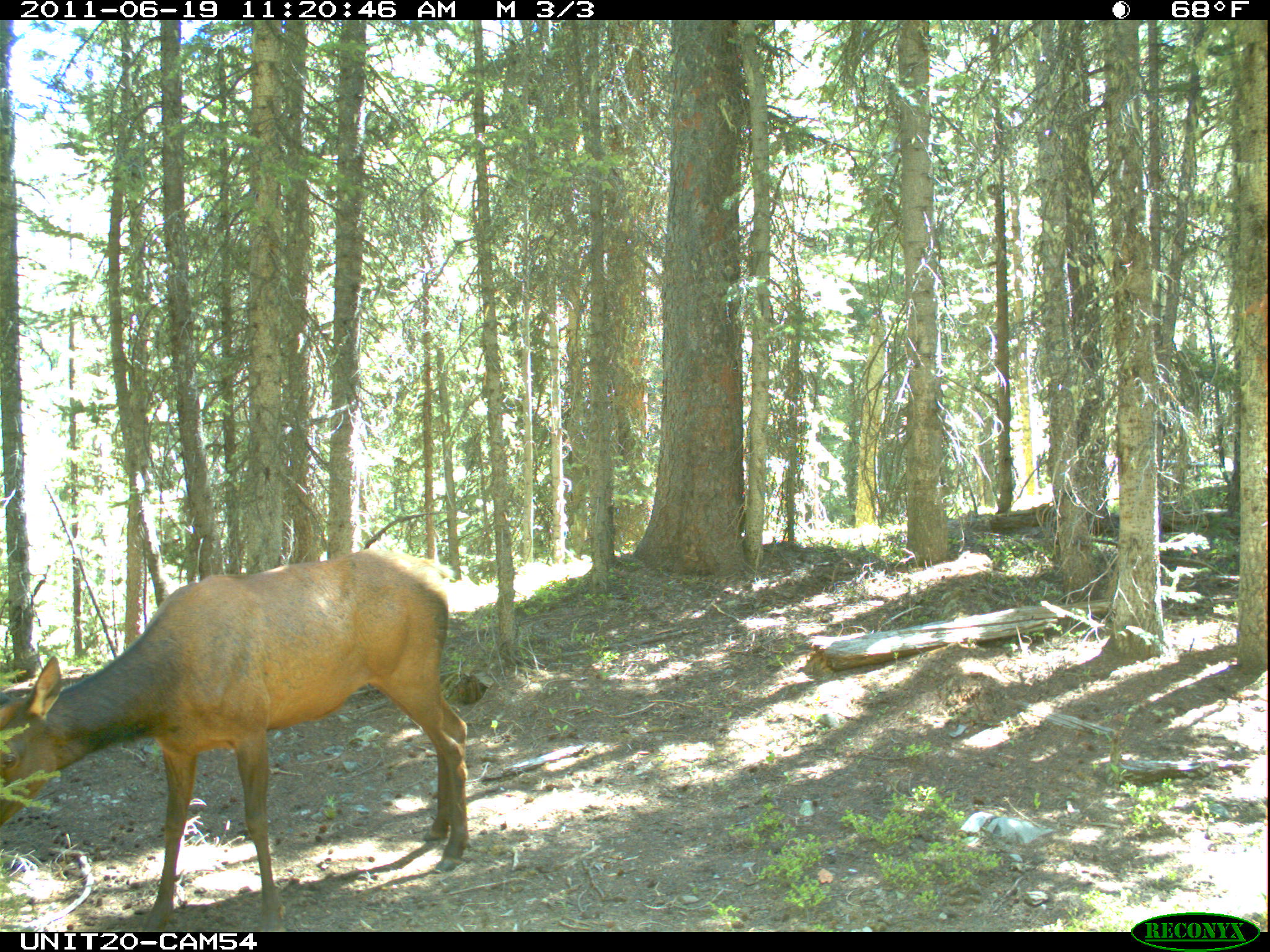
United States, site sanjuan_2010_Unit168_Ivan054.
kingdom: Animalia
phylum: Chordata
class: Mammalia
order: Artiodactyla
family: Cervidae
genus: Cervus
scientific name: Cervus elaphus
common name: red deer